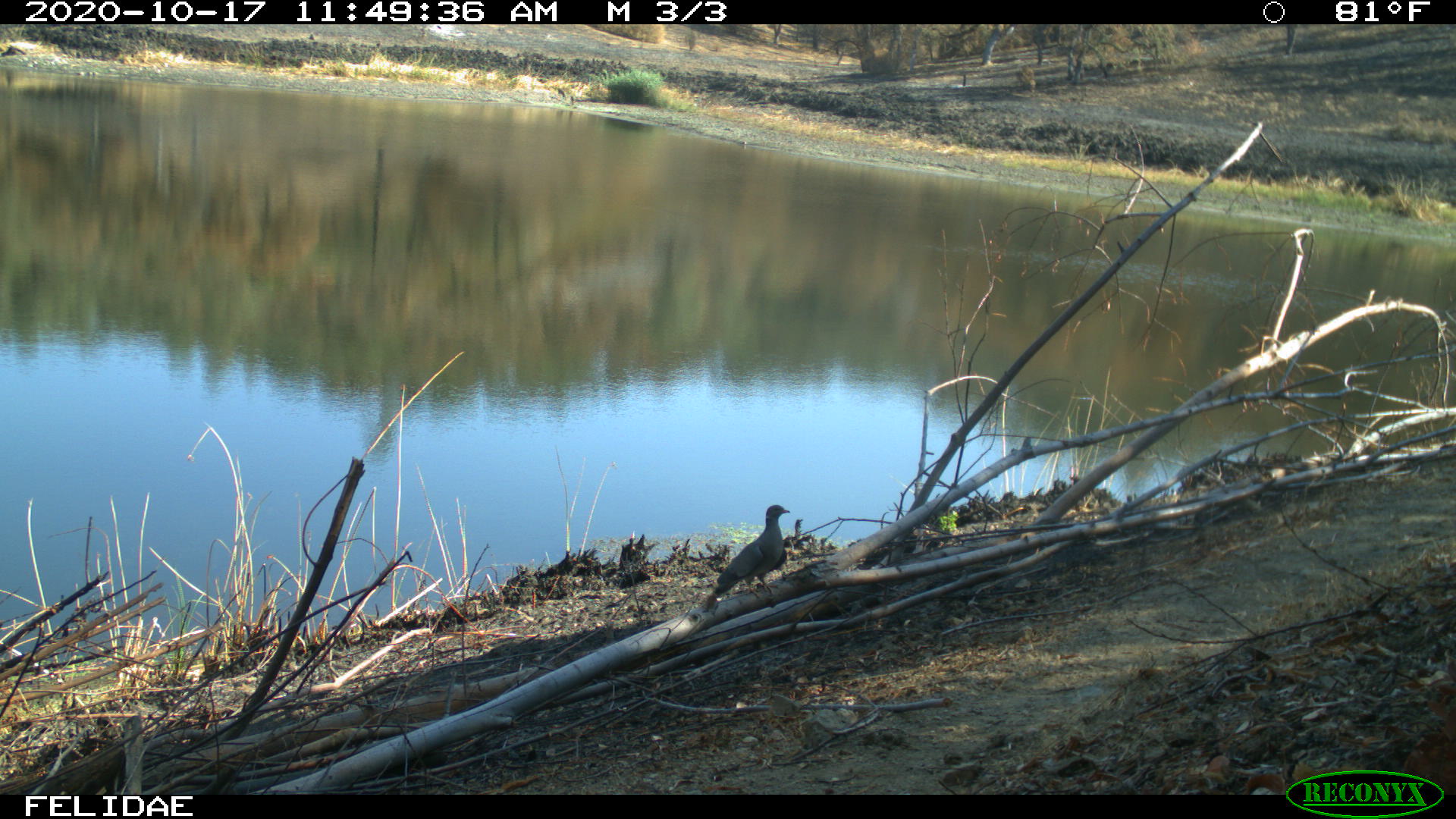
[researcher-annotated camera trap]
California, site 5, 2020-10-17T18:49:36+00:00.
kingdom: Animalia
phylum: Chordata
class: Aves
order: Columbiformes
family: Columbidae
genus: Zenaida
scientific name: Zenaida macroura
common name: mourning dove